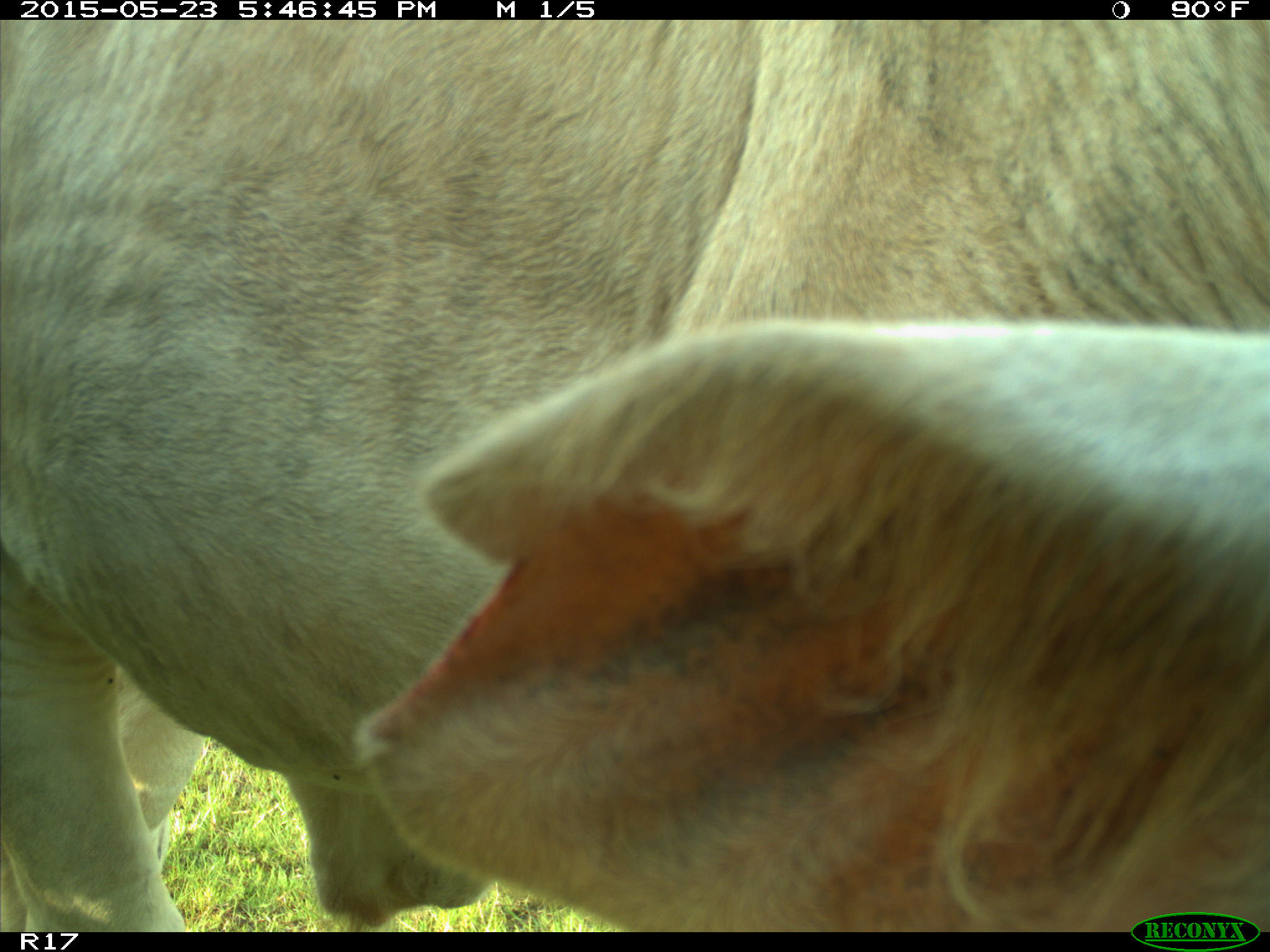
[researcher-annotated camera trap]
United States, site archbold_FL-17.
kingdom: Animalia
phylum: Chordata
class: Mammalia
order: Artiodactyla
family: Bovidae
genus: Bos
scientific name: Bos taurus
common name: domestic cow